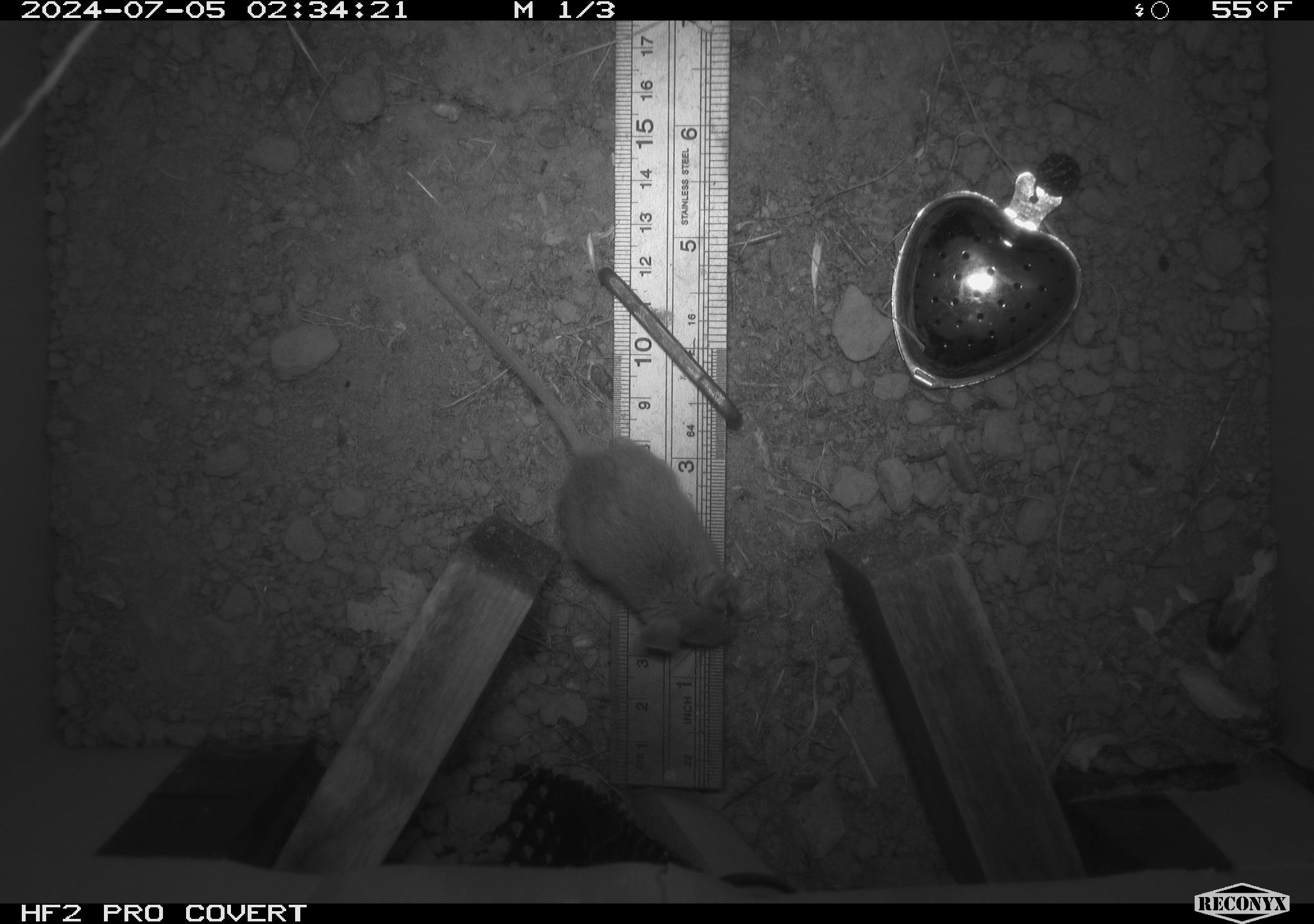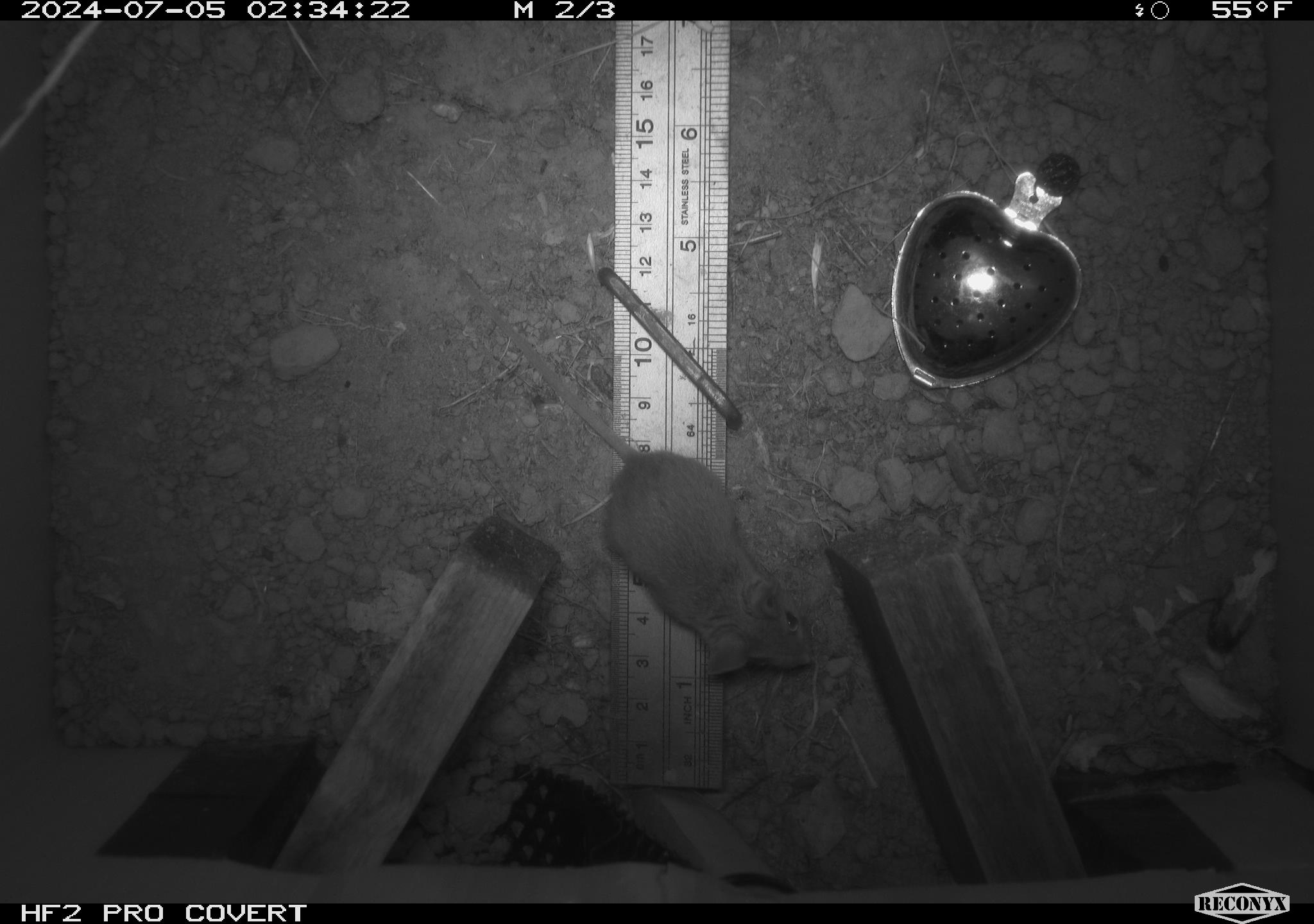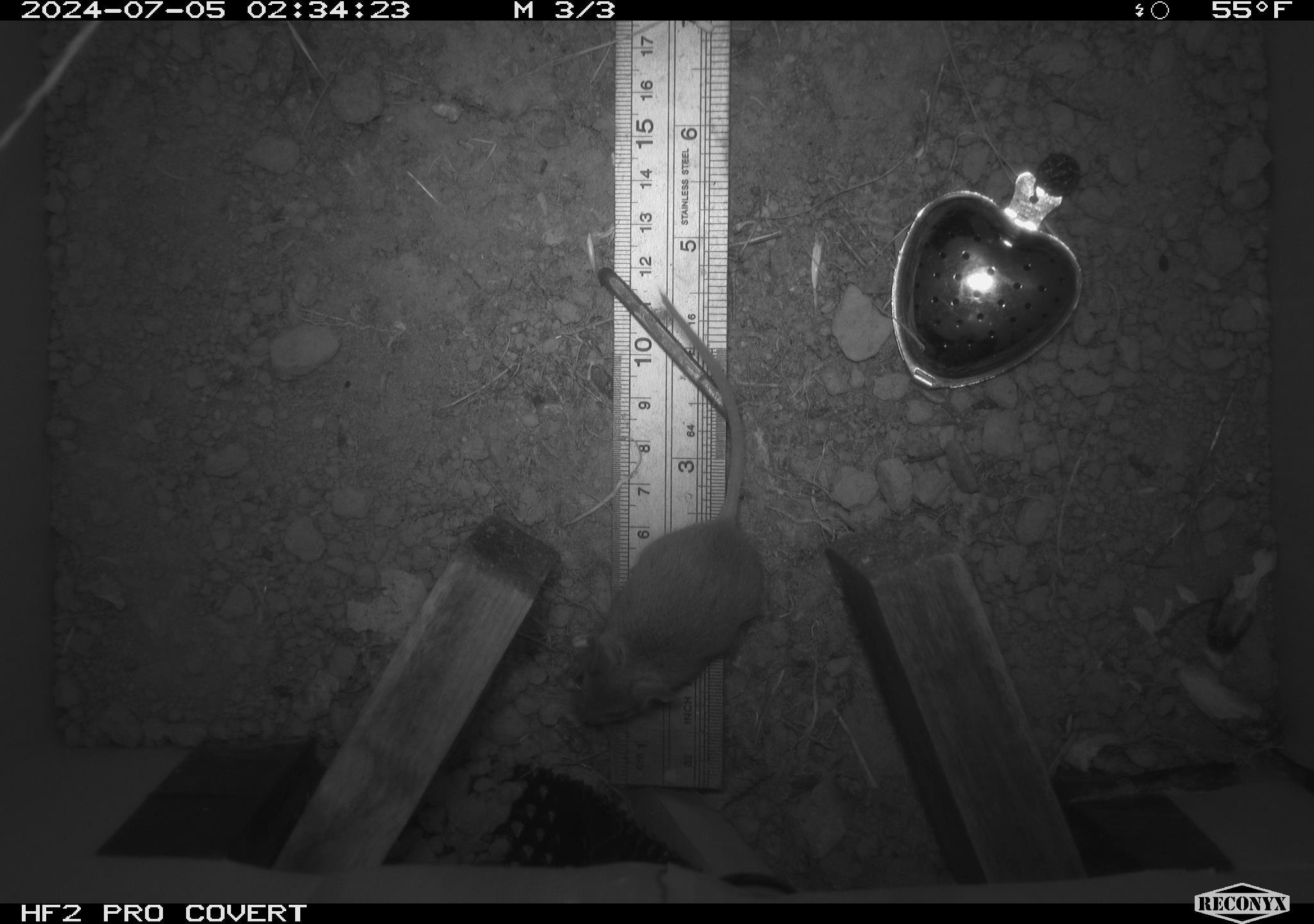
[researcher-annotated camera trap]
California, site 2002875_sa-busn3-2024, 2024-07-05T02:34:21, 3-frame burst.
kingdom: Animalia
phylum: Chordata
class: Mammalia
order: Rodentia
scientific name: Rodentia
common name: mouse species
Mouse species (Rodentia).